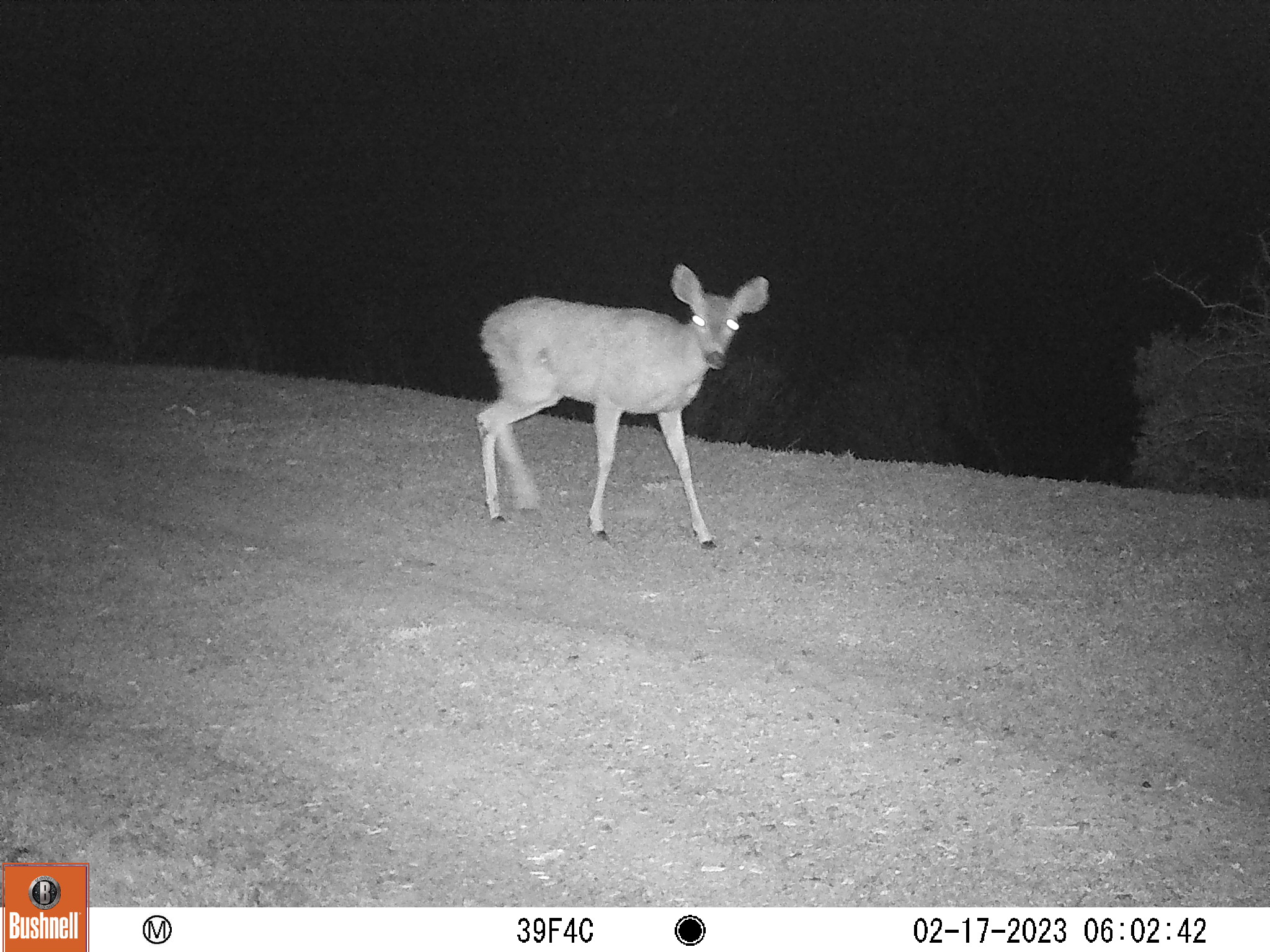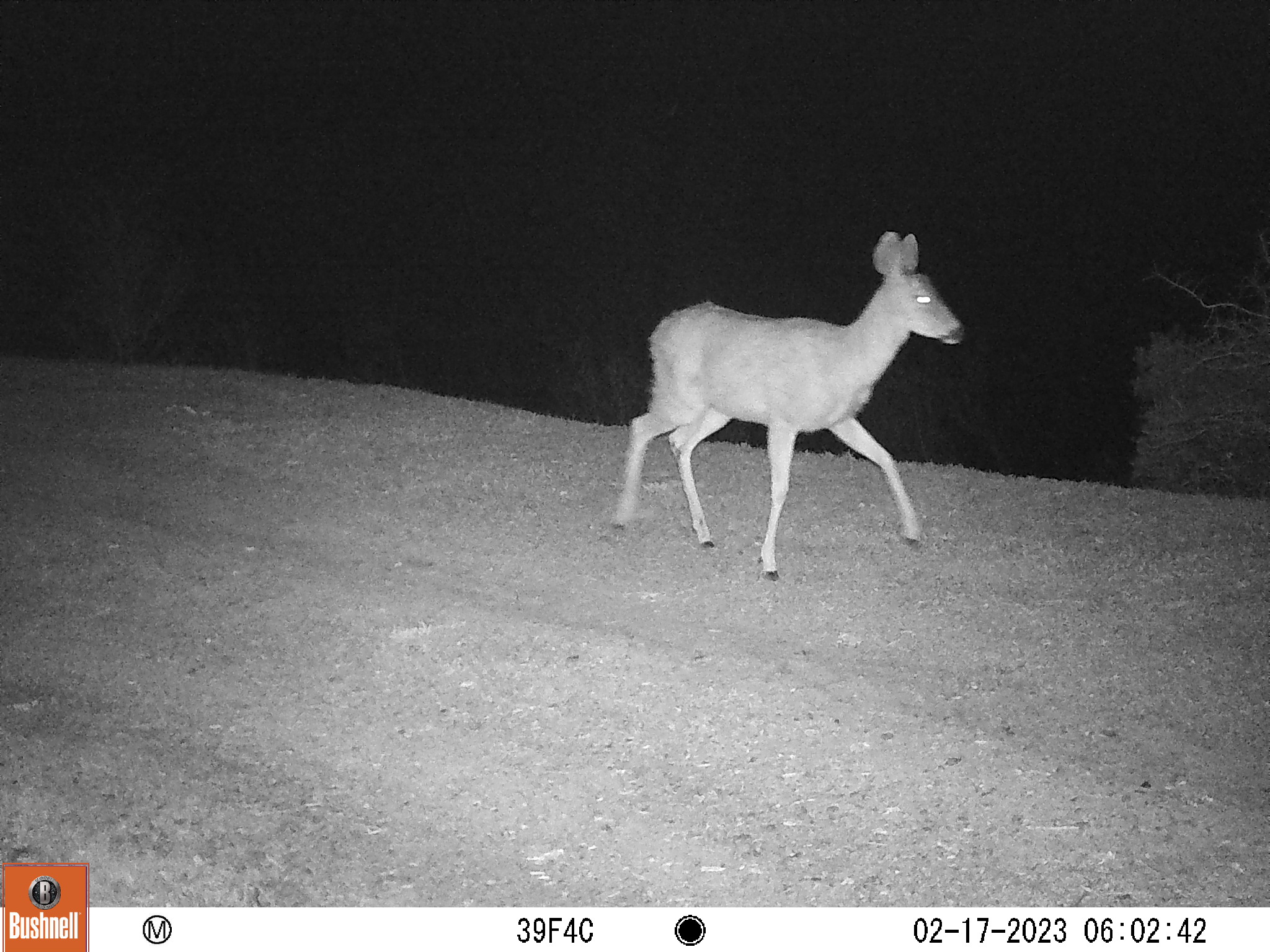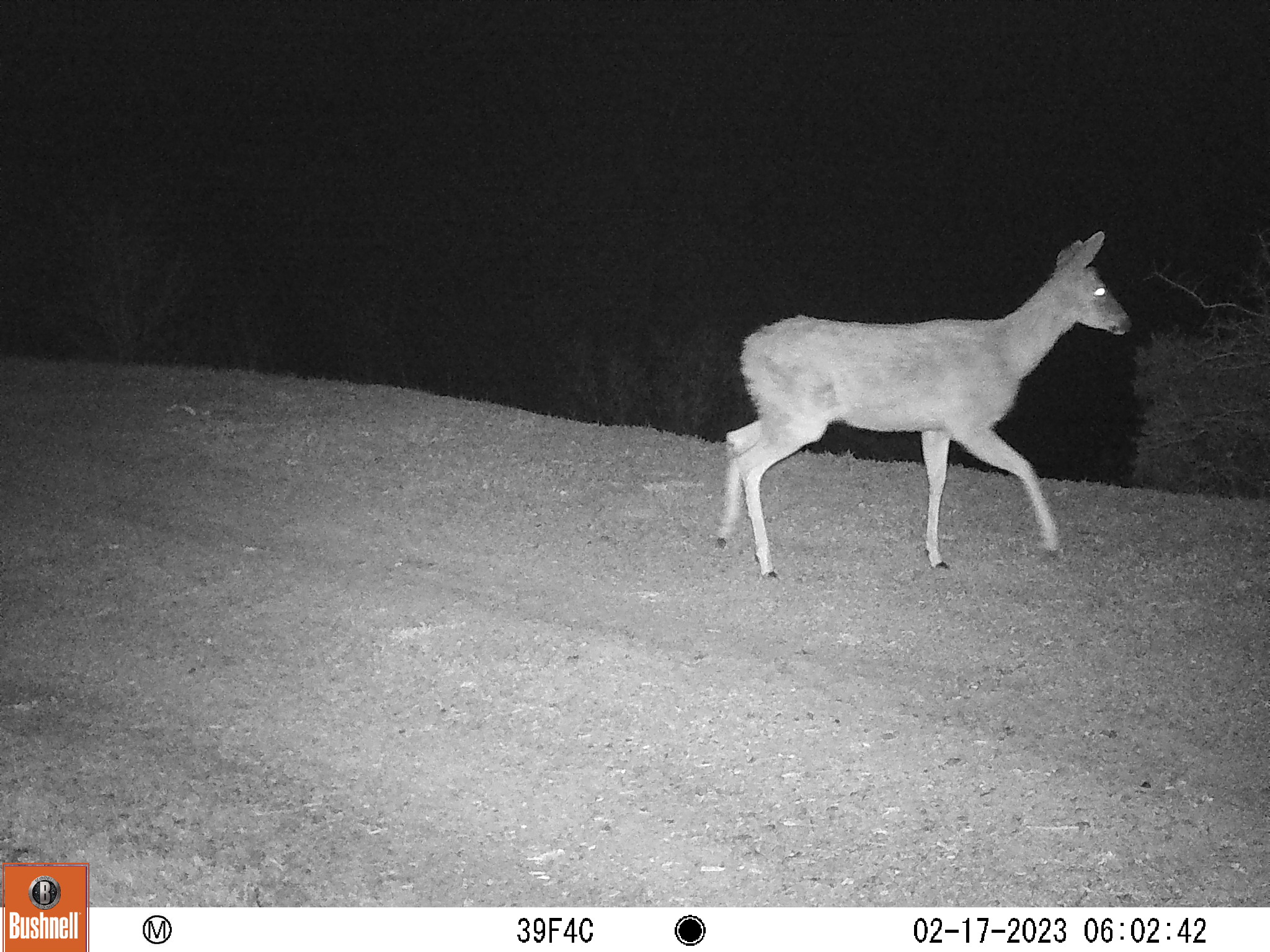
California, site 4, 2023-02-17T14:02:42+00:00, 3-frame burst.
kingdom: Animalia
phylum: Chordata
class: Mammalia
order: Artiodactyla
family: Cervidae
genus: Odocoileus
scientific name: Odocoileus hemionus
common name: mule deer